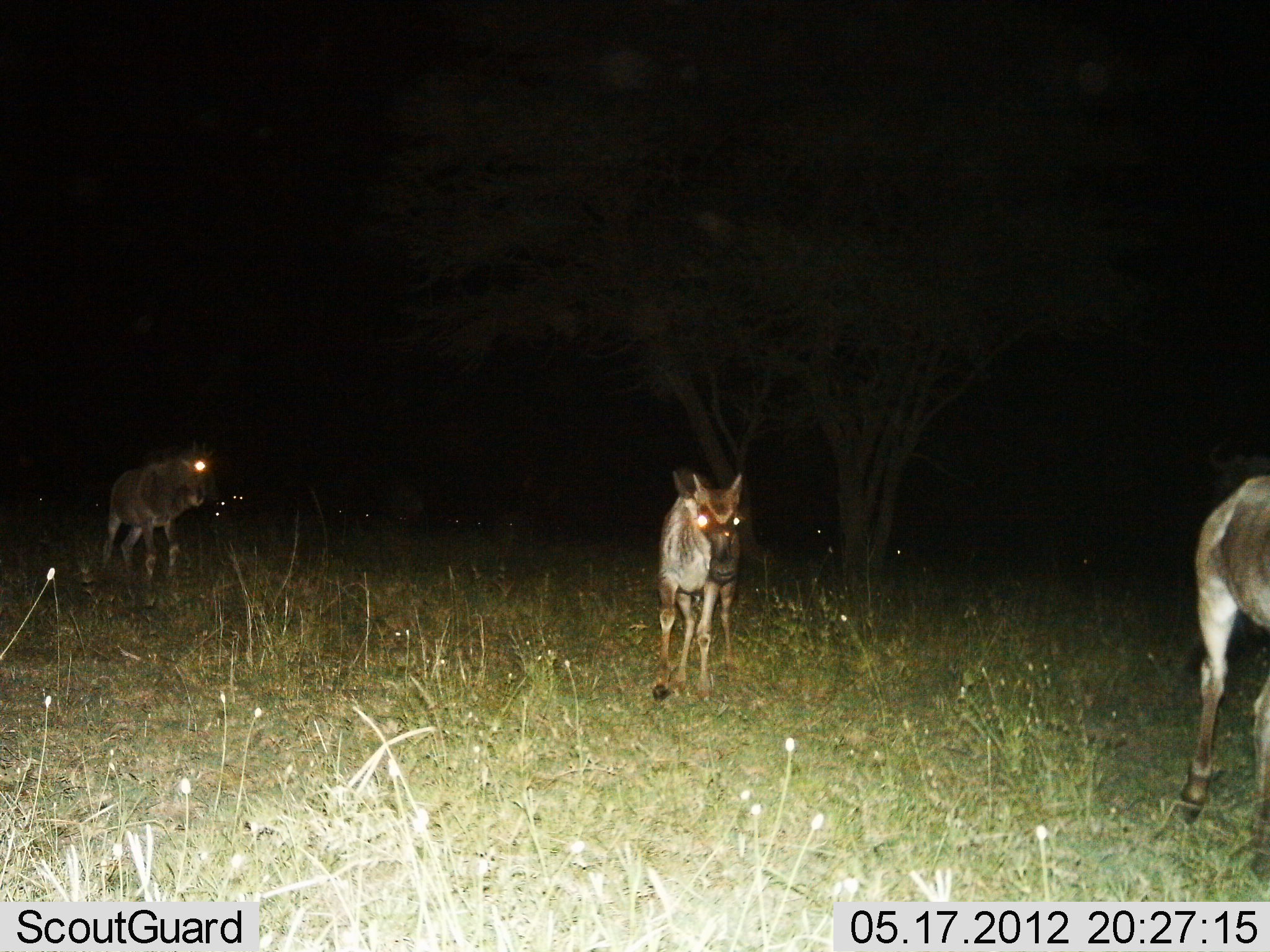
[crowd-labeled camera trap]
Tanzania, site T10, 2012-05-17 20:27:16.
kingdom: Animalia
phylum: Chordata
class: Mammalia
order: Artiodactyla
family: Bovidae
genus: Connochaetes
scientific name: Connochaetes taurinus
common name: blue wildebeest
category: wildebeest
Wildebeest (blue wildebeest) (Connochaetes taurinus), count 3. Behavior (volunteer vote fractions): standing 40%, resting 10%, moving 70%, interacting 0%. Young present (vote fraction): 40%. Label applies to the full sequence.